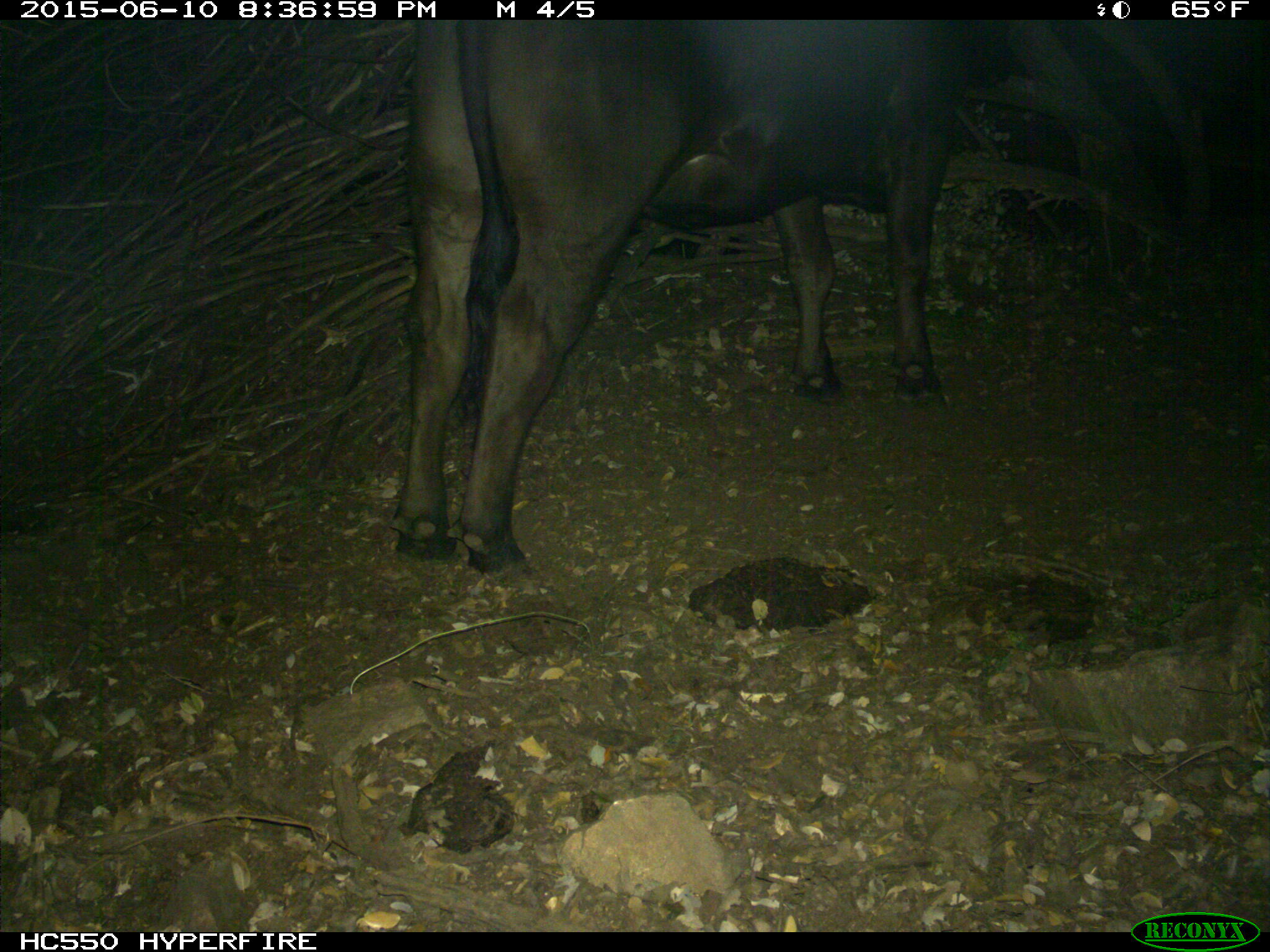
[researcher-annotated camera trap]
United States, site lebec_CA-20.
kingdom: Animalia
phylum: Chordata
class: Mammalia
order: Artiodactyla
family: Bovidae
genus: Bos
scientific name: Bos taurus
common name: domestic cow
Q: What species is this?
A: Bos taurus (domestic cow).